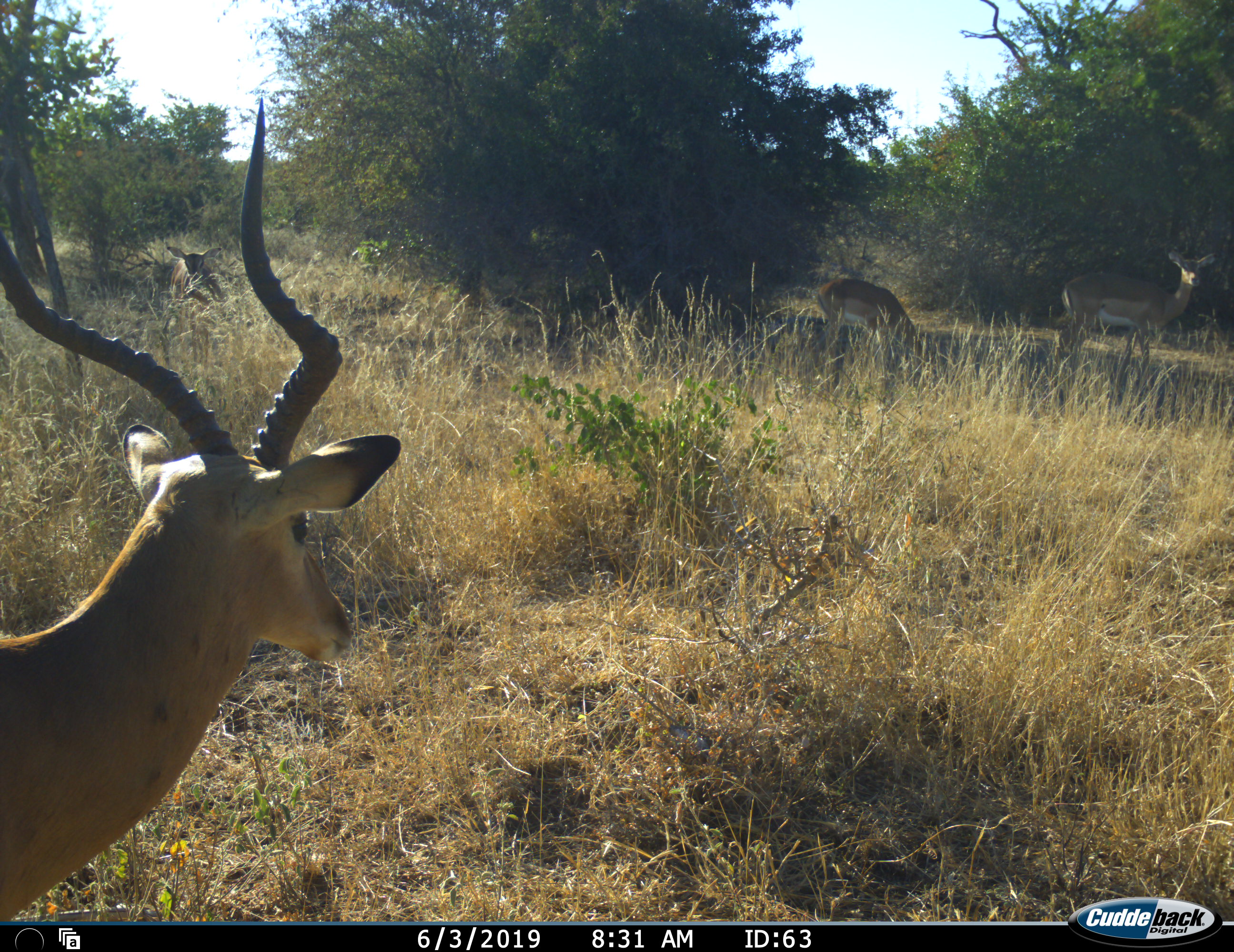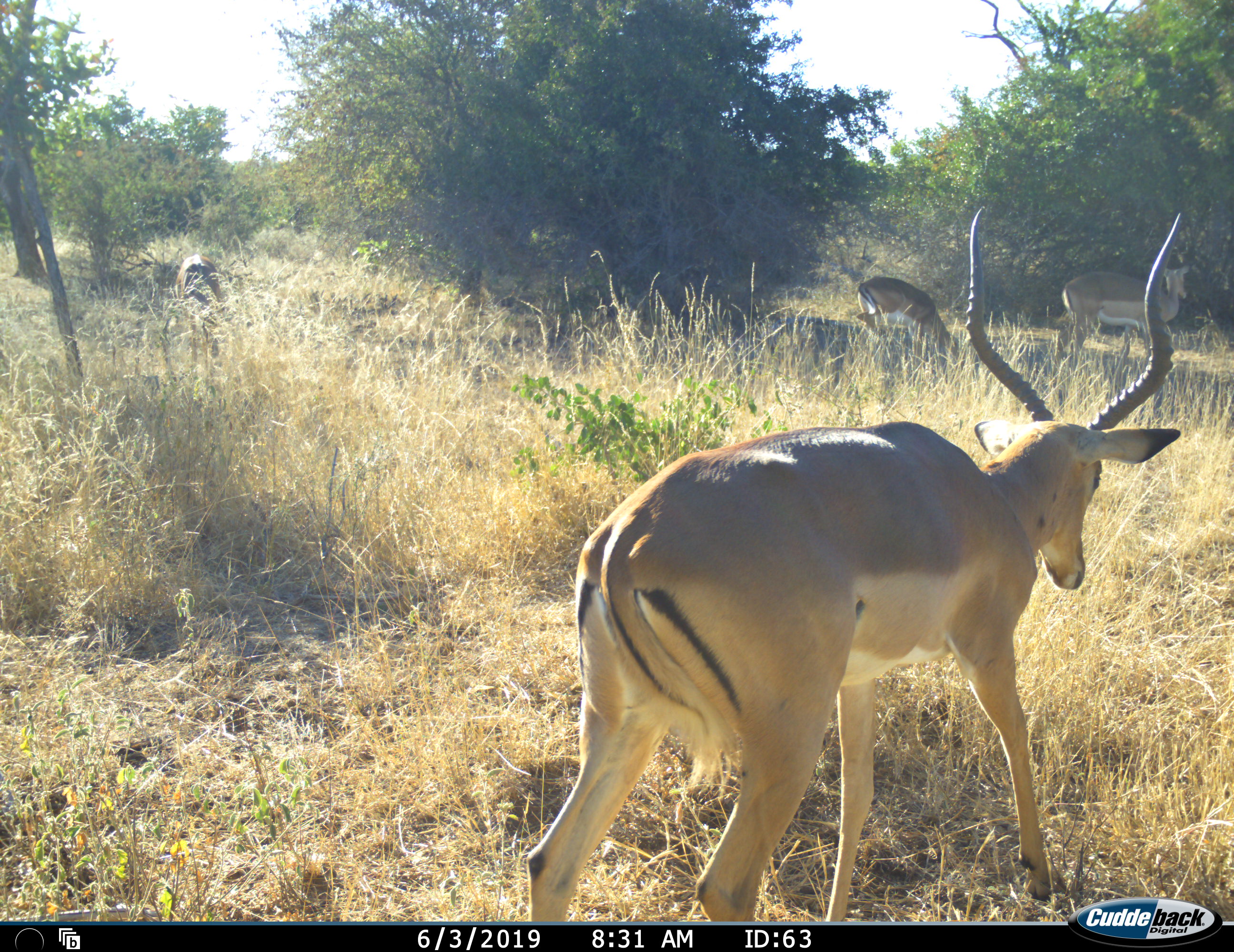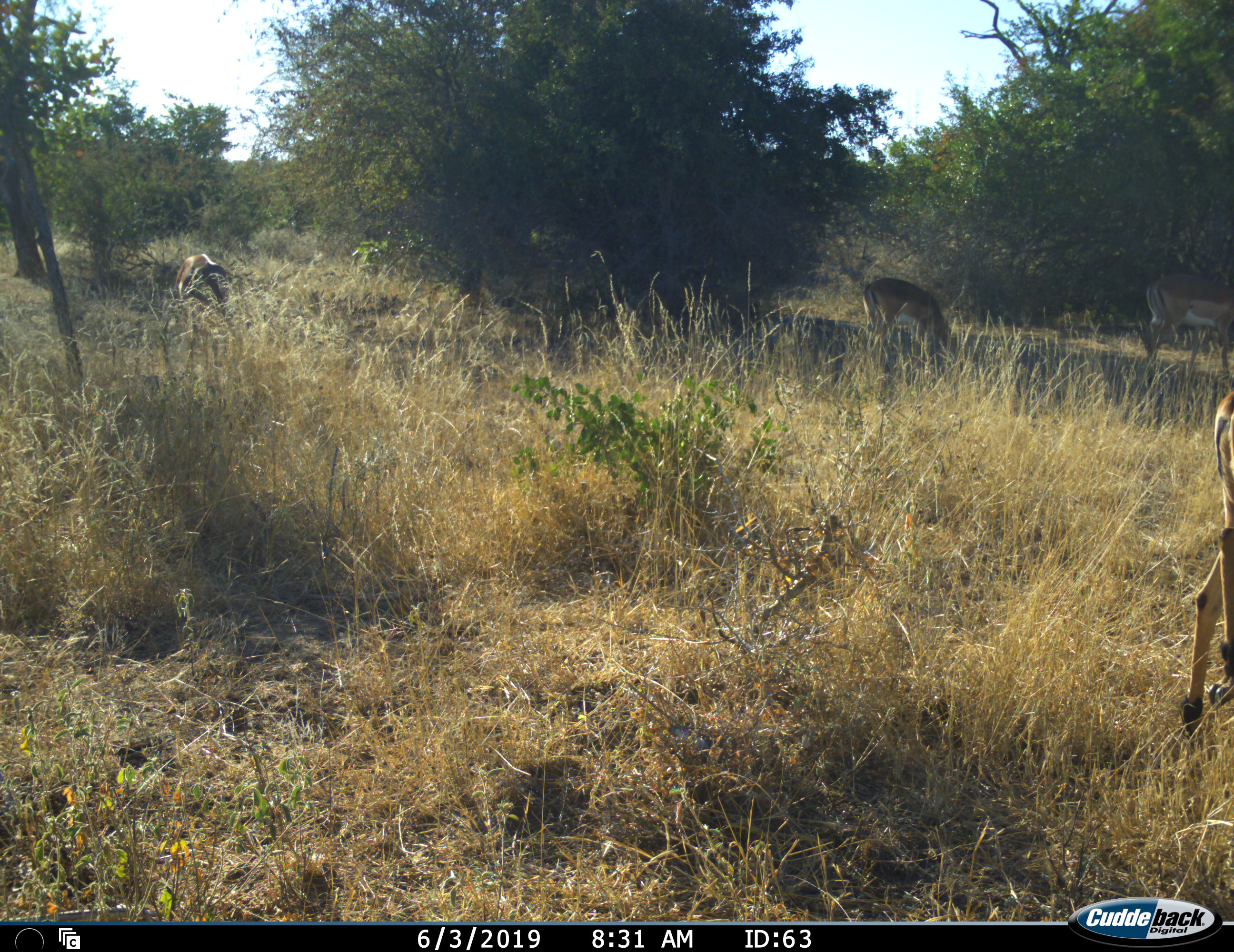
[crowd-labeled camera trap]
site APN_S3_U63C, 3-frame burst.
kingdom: Animalia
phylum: Chordata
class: Mammalia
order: Artiodactyla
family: Bovidae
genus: Aepyceros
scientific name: Aepyceros melampus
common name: impala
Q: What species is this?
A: Impala (Aepyceros melampus).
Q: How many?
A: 4.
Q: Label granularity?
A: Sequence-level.